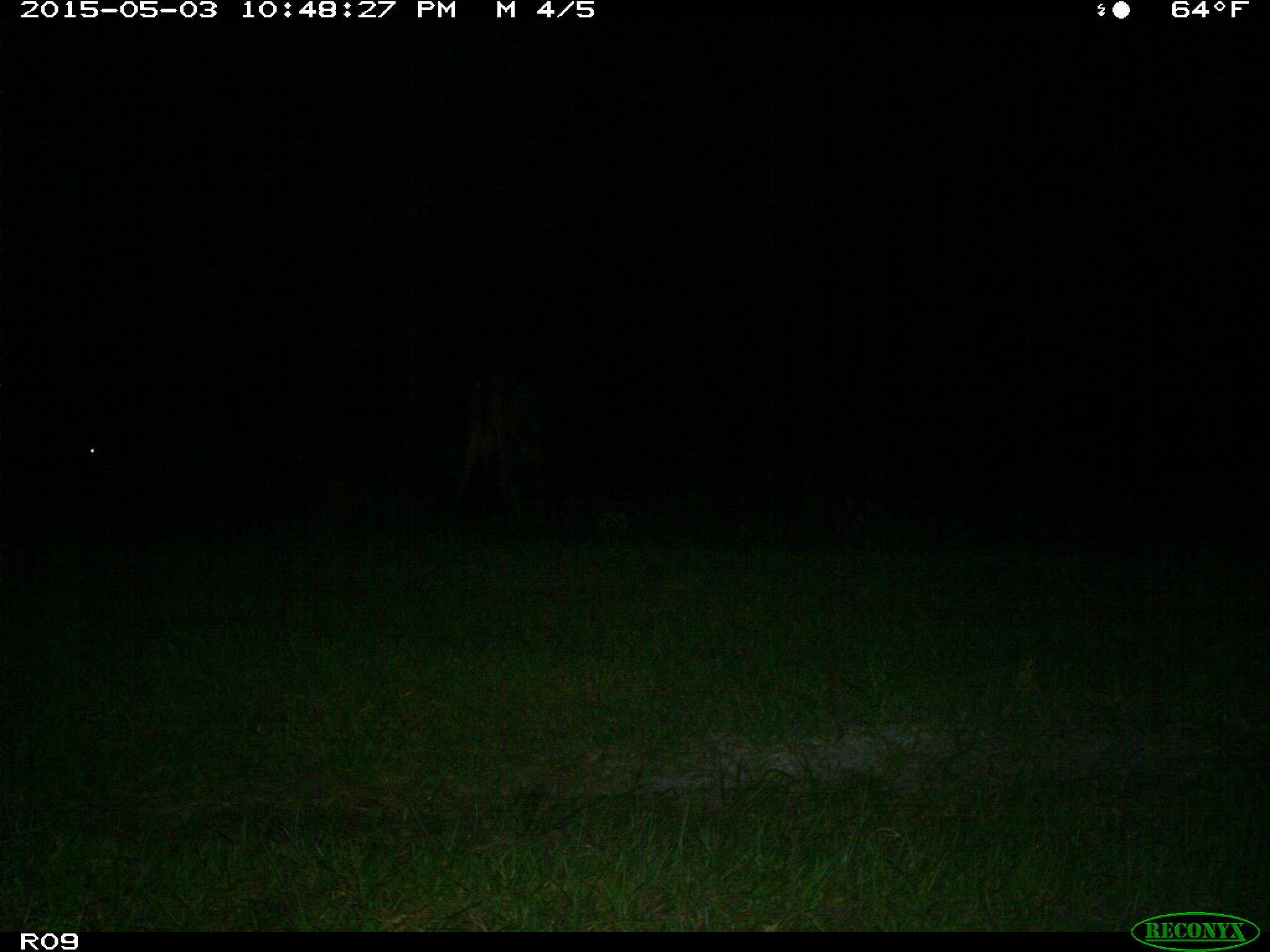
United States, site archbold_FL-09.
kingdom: Animalia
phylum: Chordata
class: Mammalia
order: Artiodactyla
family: Bovidae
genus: Bos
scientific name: Bos taurus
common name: domestic cow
Bos taurus (domestic cow).